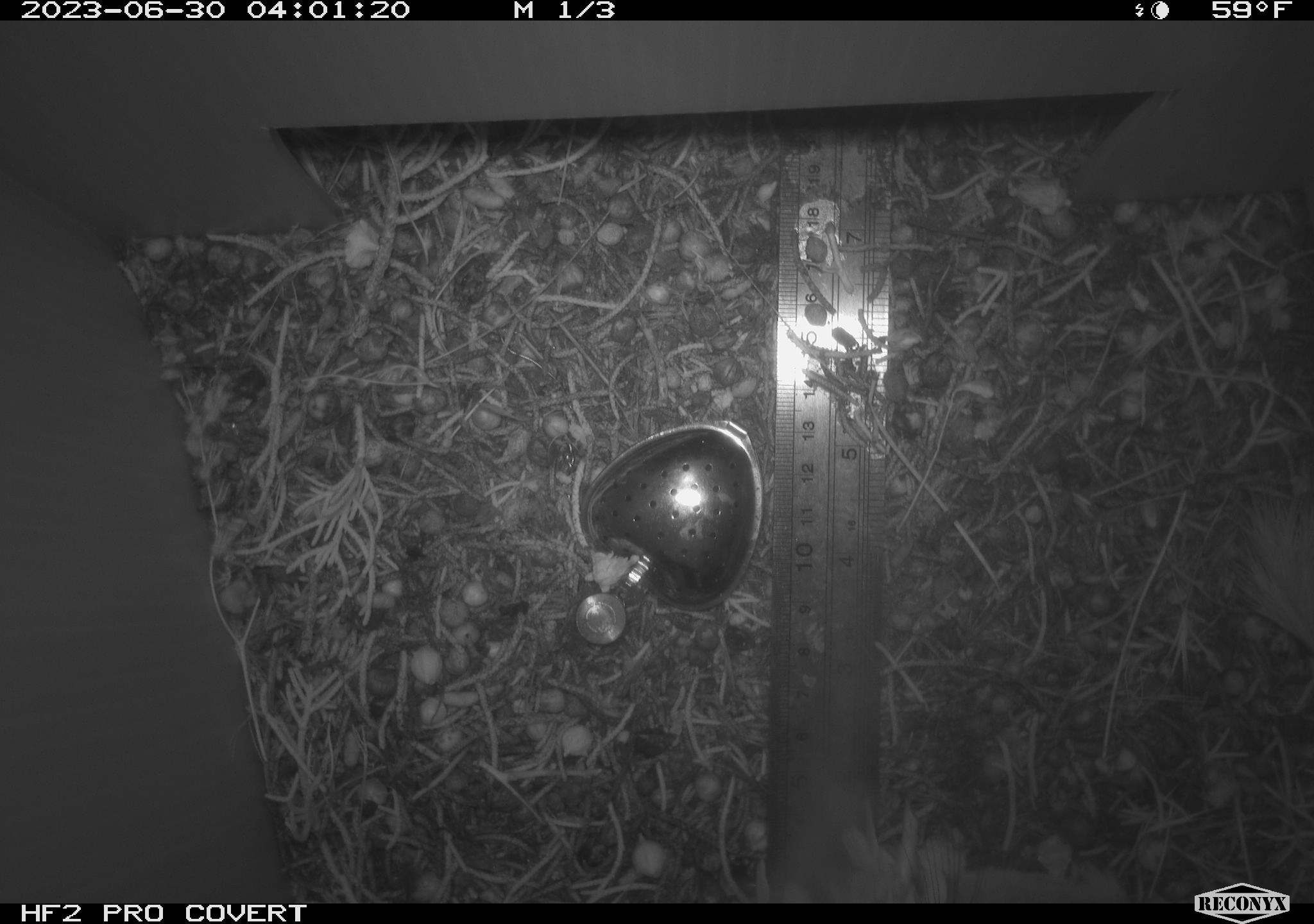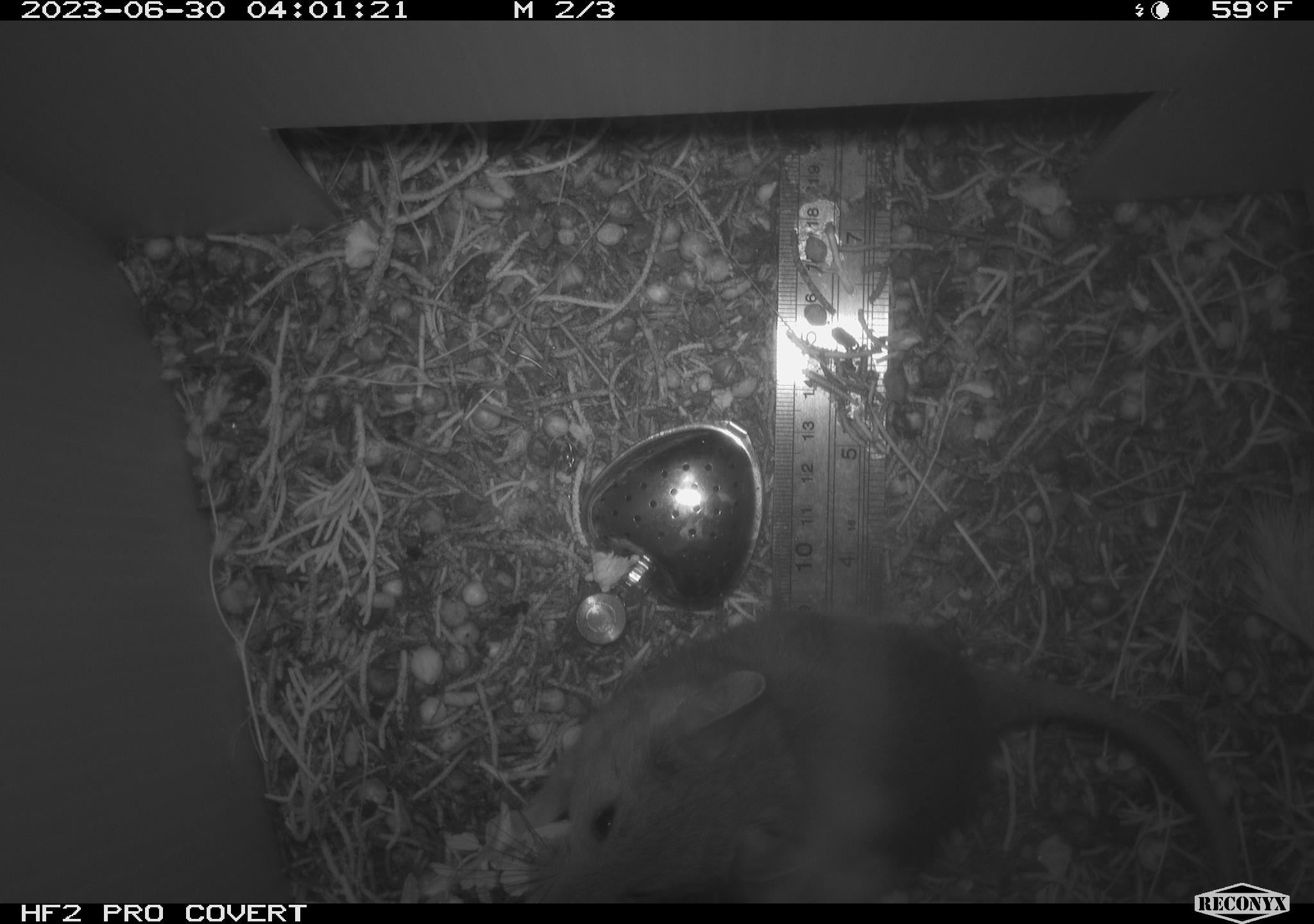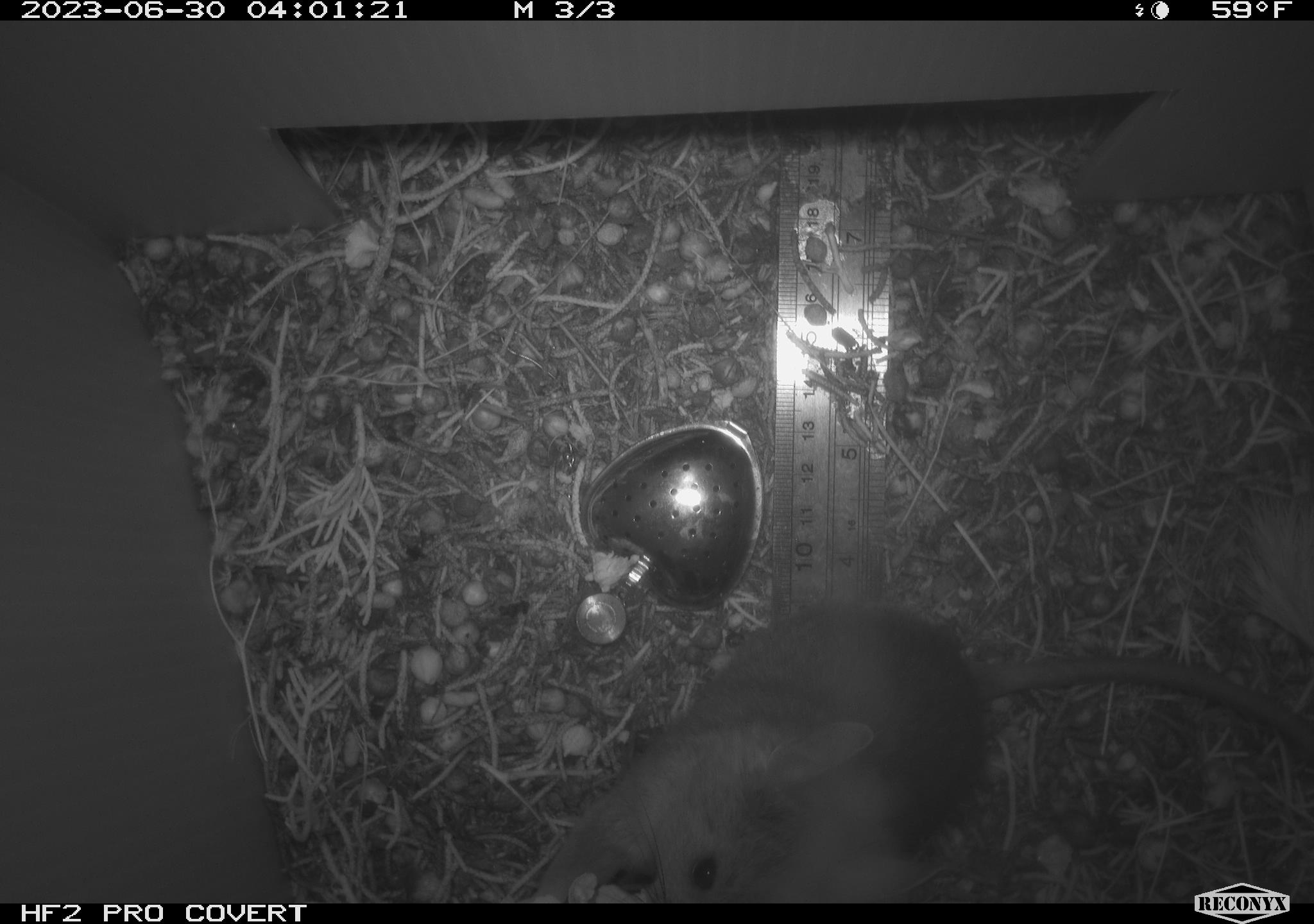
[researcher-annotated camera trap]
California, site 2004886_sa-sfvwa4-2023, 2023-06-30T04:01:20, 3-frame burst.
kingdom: Animalia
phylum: Chordata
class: Mammalia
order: Rodentia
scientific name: Rodentia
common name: mouse species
Mouse species (Rodentia).